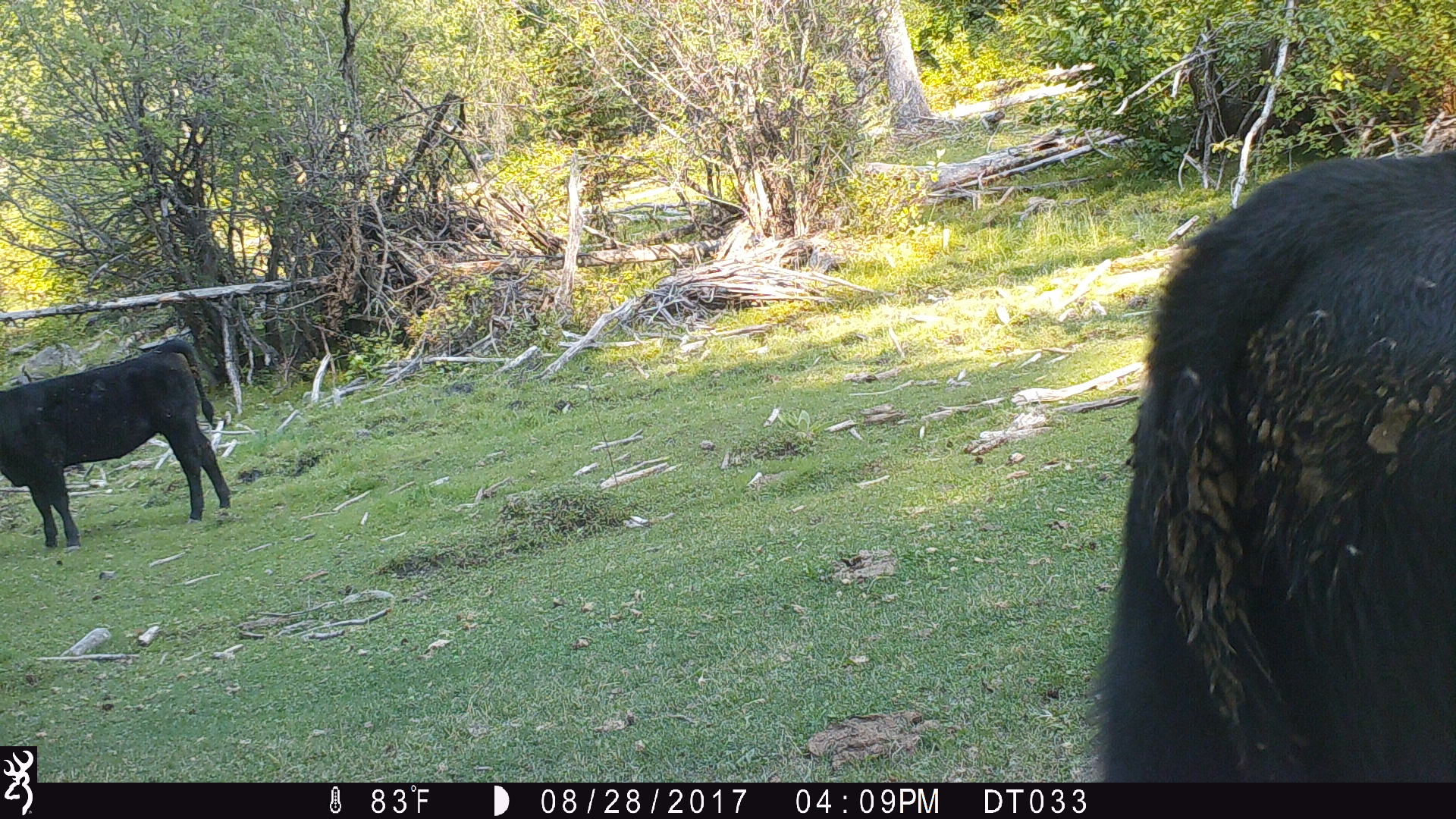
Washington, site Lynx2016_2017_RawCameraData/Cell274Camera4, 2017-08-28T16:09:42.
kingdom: Animalia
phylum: Chordata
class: Mammalia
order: Artiodactyla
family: Bovidae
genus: Bos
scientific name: Bos taurus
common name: domestic cattle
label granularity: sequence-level